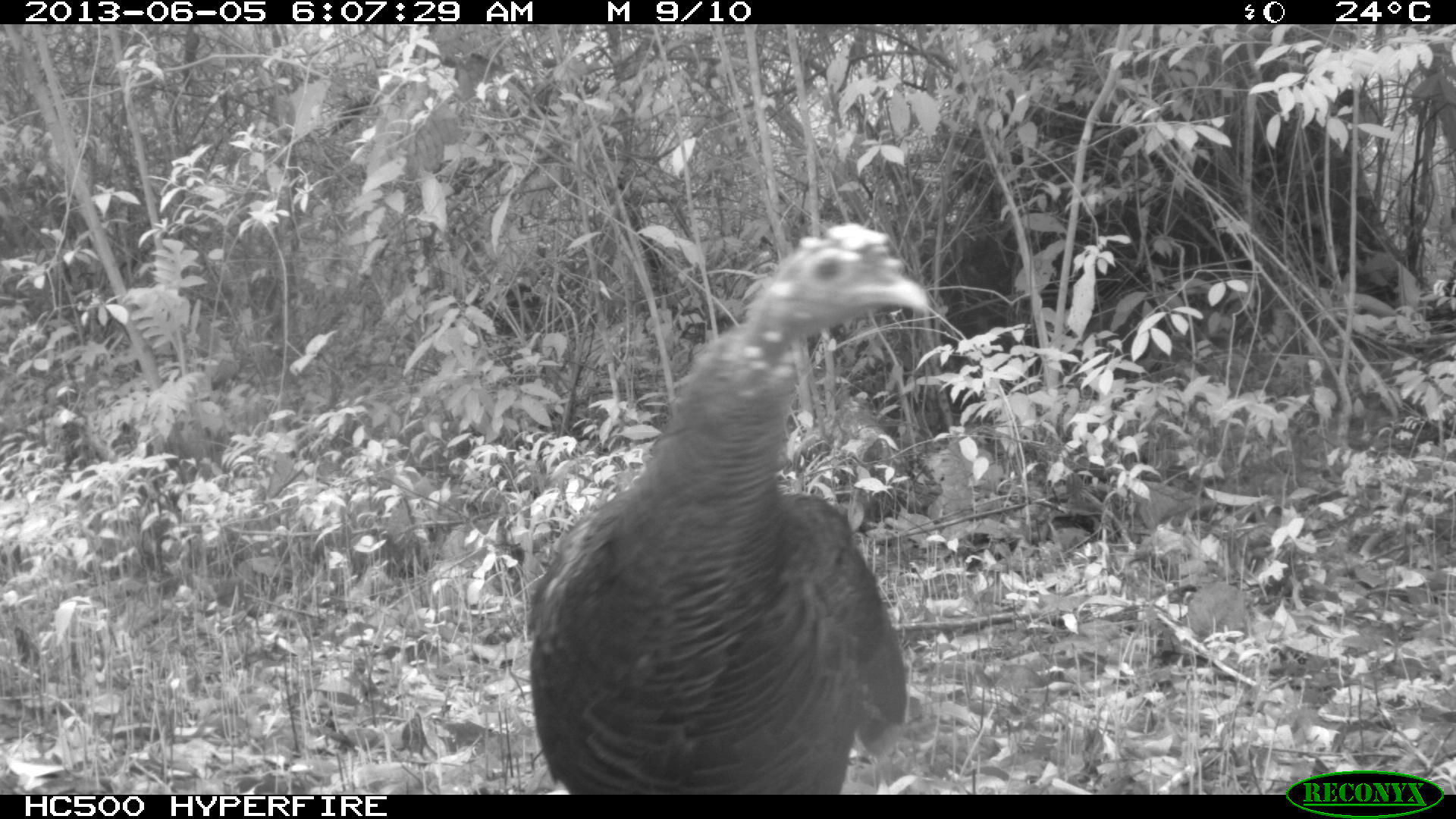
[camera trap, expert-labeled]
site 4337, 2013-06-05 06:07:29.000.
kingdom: Animalia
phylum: Chordata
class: Aves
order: Galliformes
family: Phasianidae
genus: Meleagris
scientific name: Meleagris ocellata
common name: ocellated turkey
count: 1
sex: female